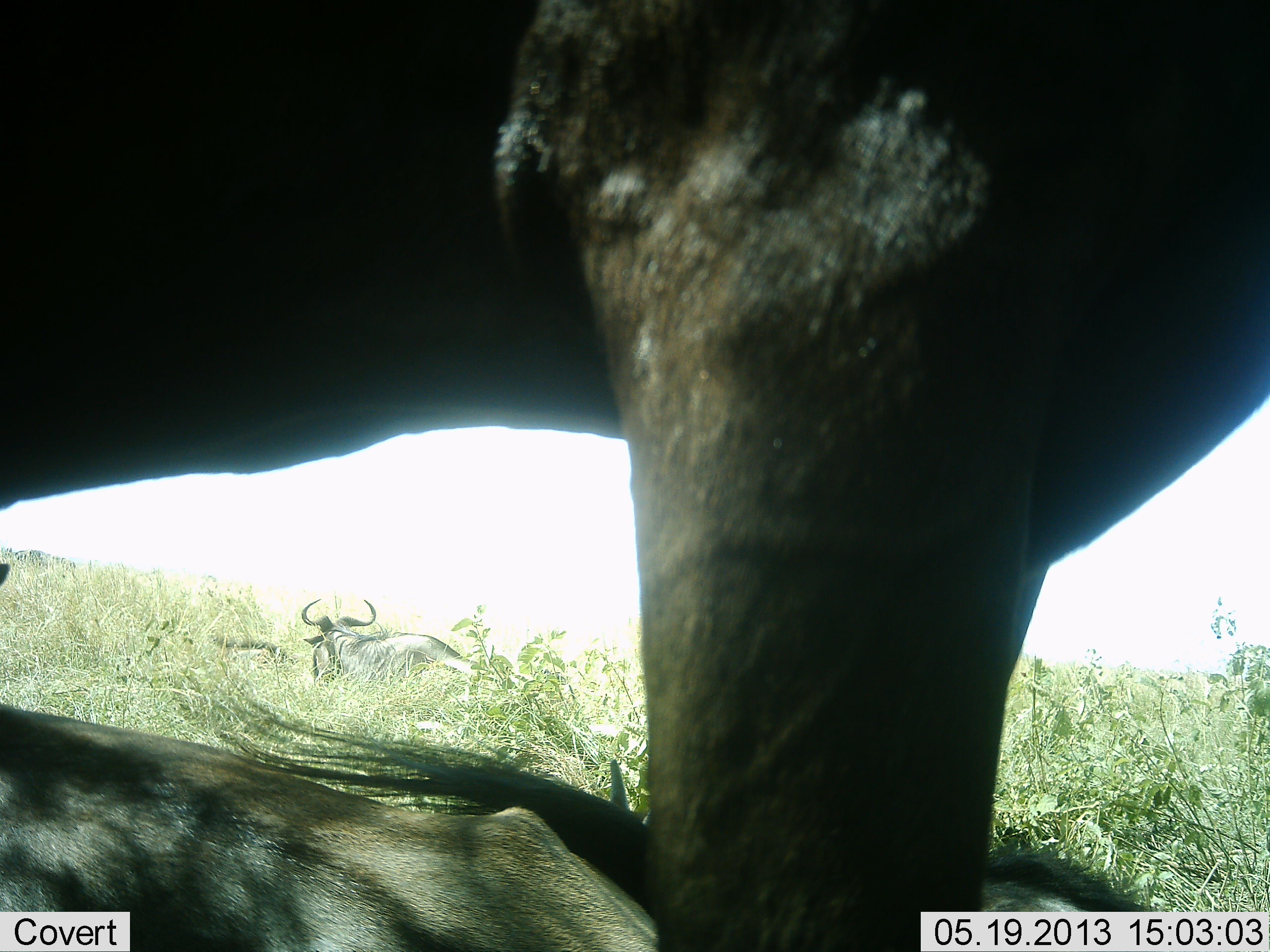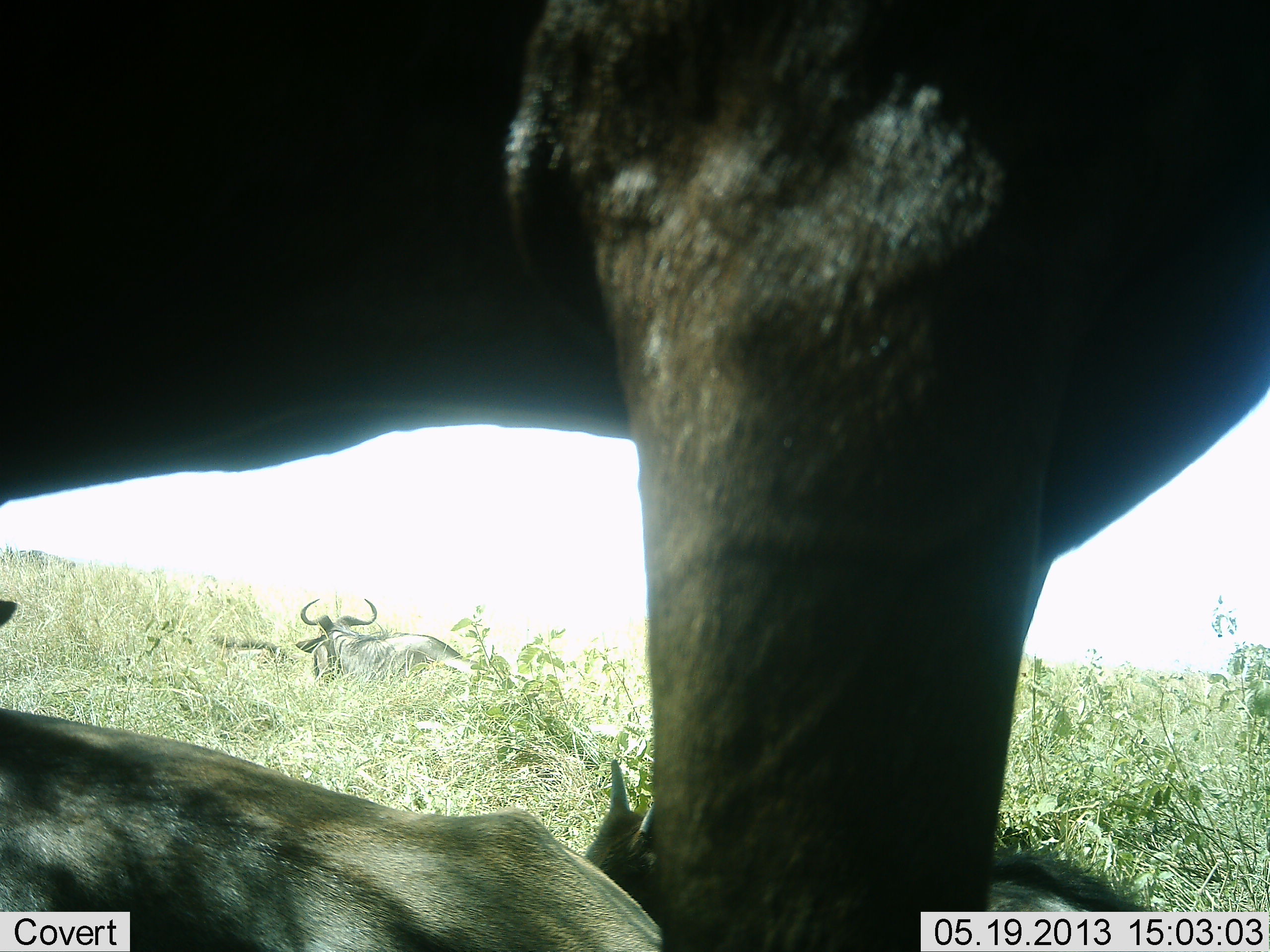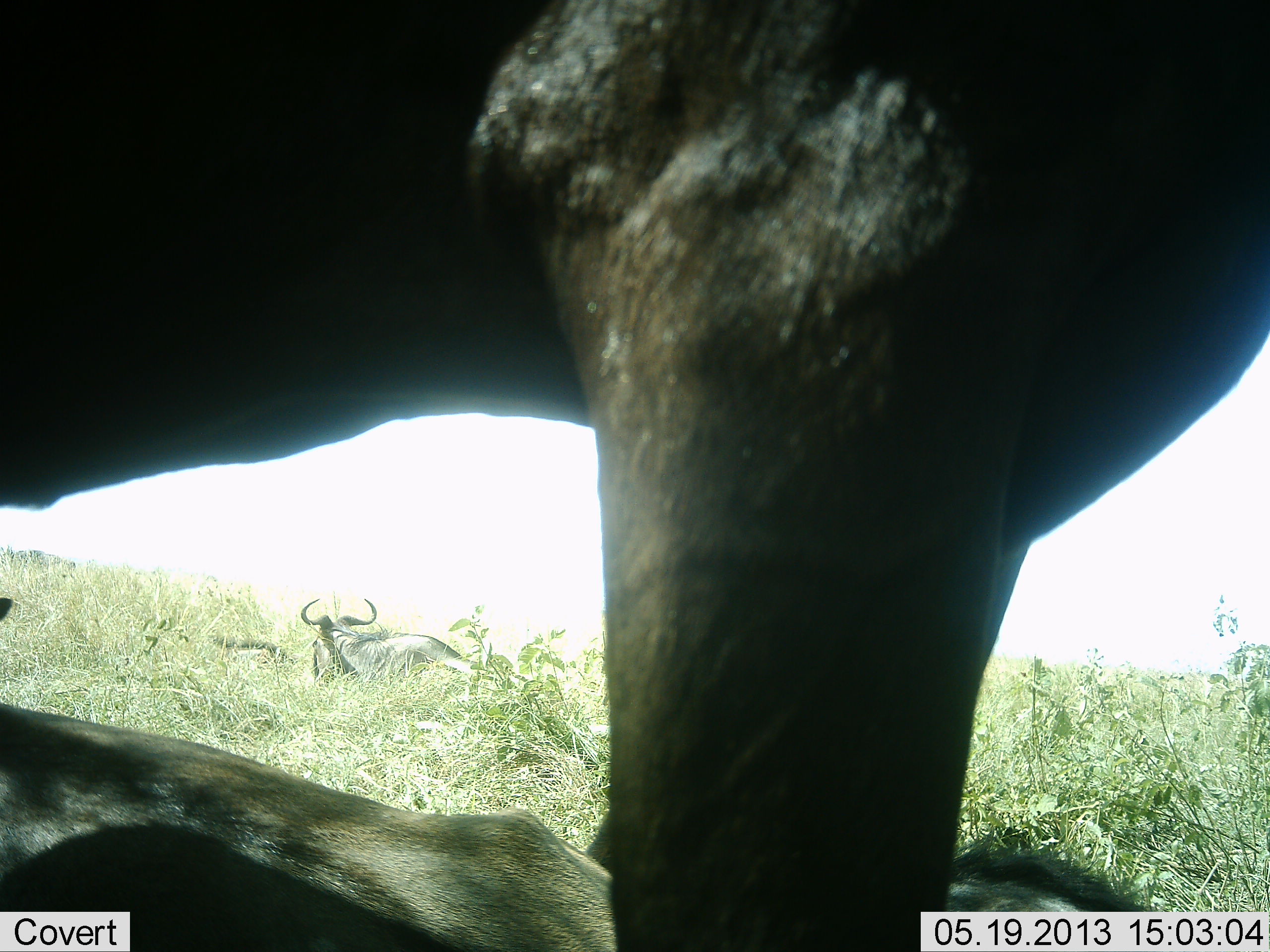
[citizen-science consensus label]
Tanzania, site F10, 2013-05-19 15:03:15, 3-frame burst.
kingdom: Animalia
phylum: Chordata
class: Mammalia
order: Artiodactyla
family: Bovidae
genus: Connochaetes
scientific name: Connochaetes taurinus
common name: blue wildebeest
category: wildebeest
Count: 4.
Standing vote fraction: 85%.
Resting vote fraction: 90%.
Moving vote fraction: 5%.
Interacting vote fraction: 0%.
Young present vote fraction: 40%.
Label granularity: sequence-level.